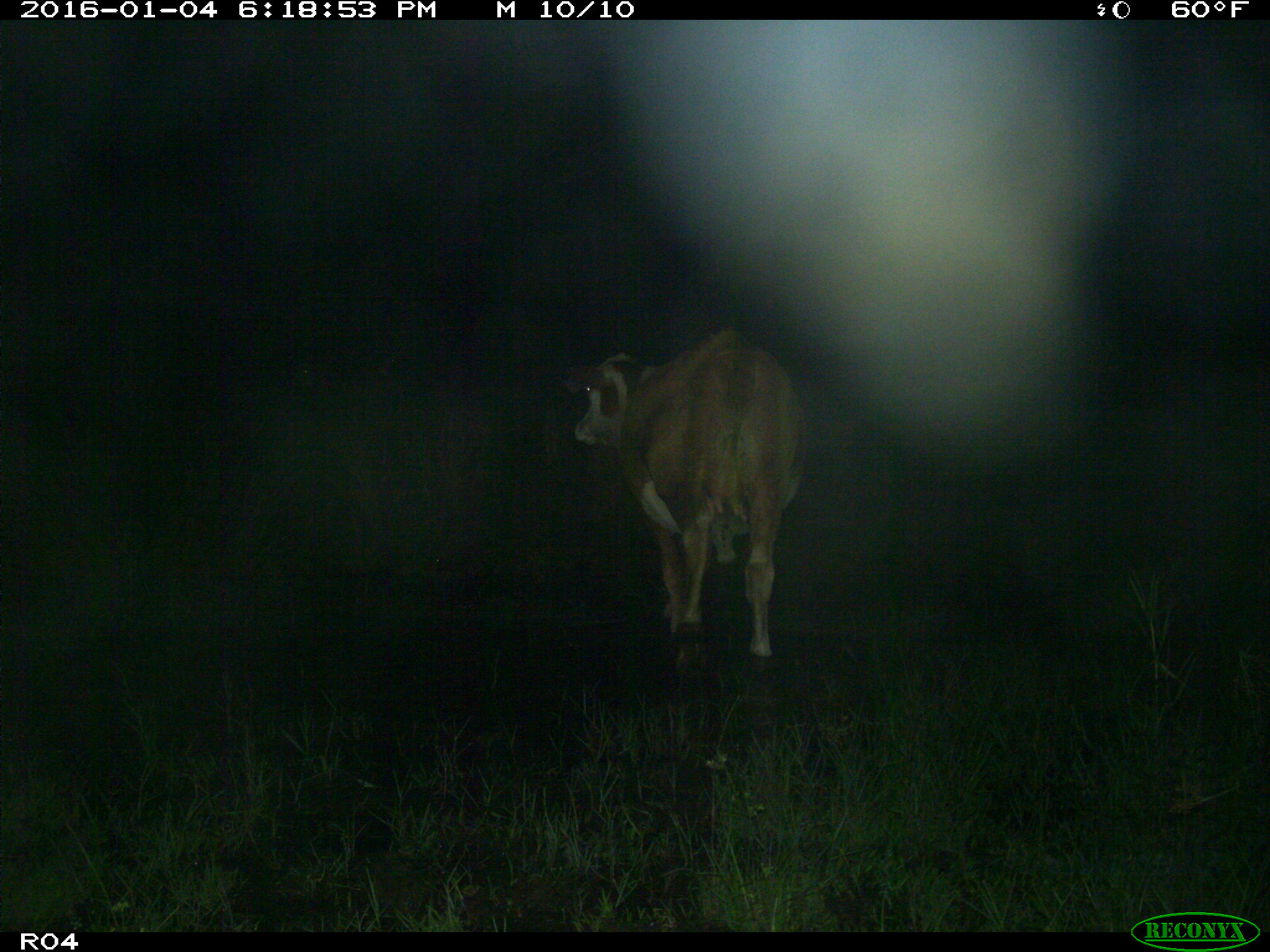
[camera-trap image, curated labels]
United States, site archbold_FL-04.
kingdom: Animalia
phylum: Chordata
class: Mammalia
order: Artiodactyla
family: Bovidae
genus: Bos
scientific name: Bos taurus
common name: domestic cow